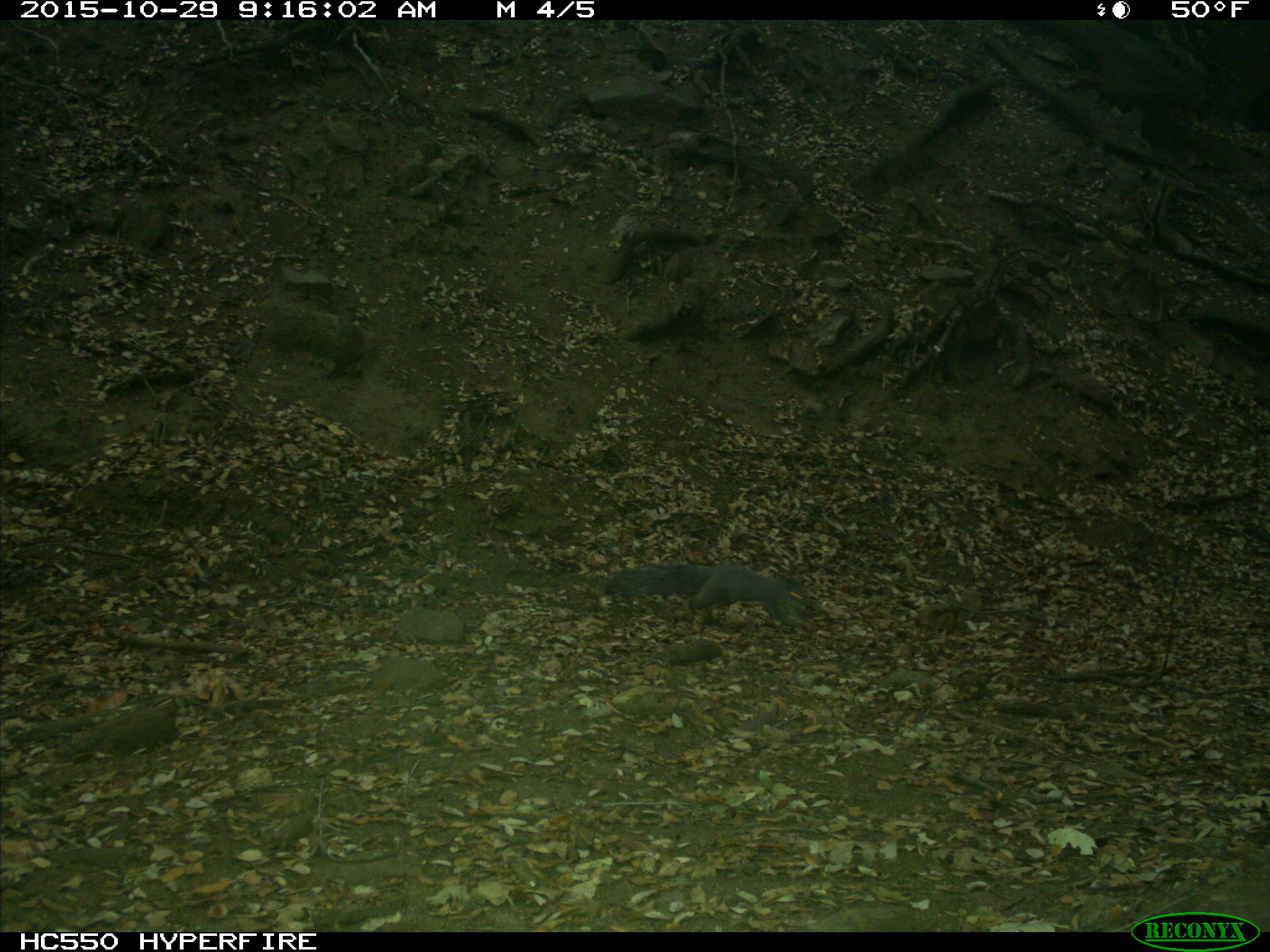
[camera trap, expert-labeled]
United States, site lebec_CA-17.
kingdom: Animalia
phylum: Chordata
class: Mammalia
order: Rodentia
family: Sciuridae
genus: Sciurus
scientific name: Sciurus carolinensis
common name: eastern gray squirrel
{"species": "Sciurus carolinensis (eastern gray squirrel)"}